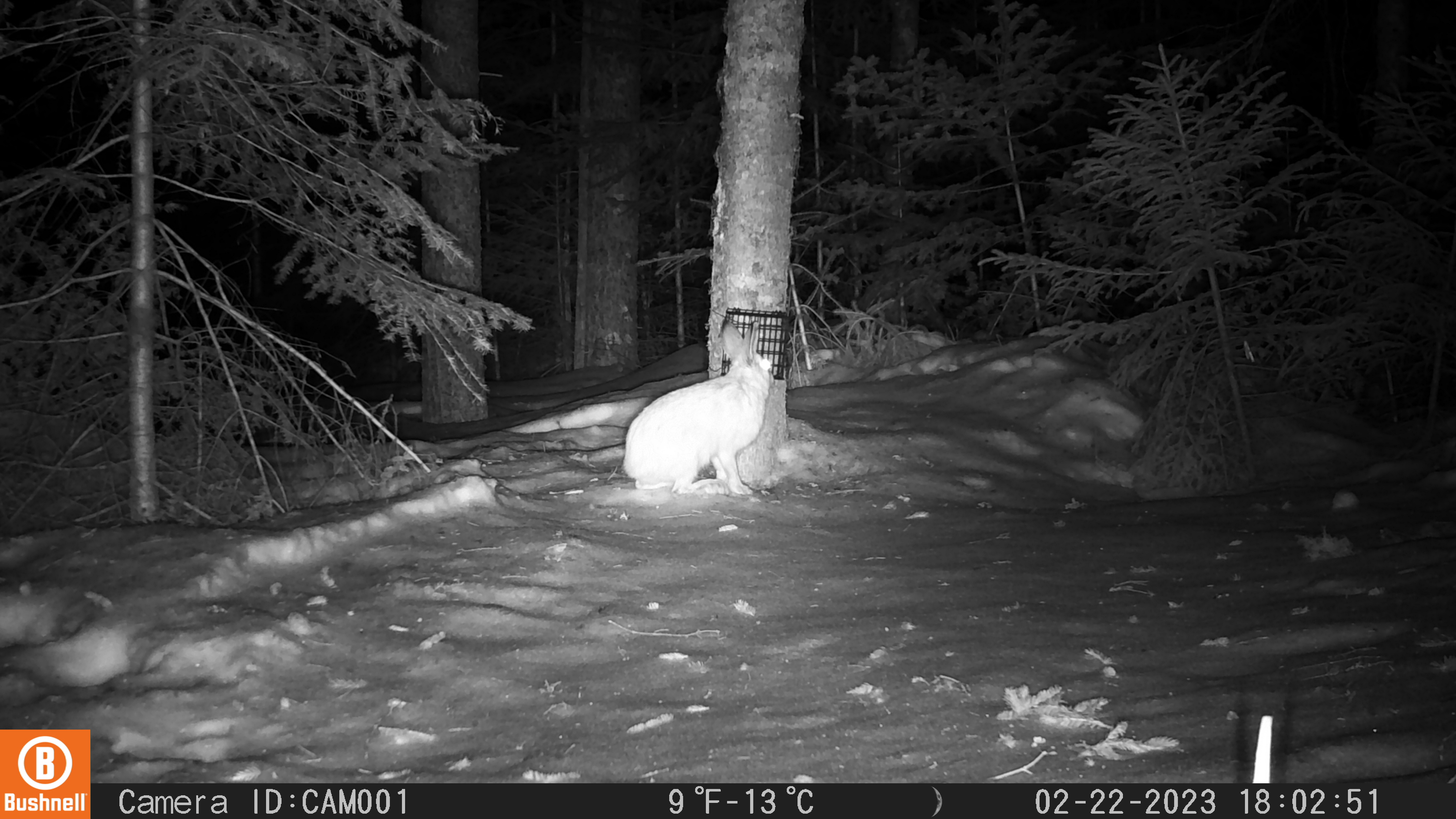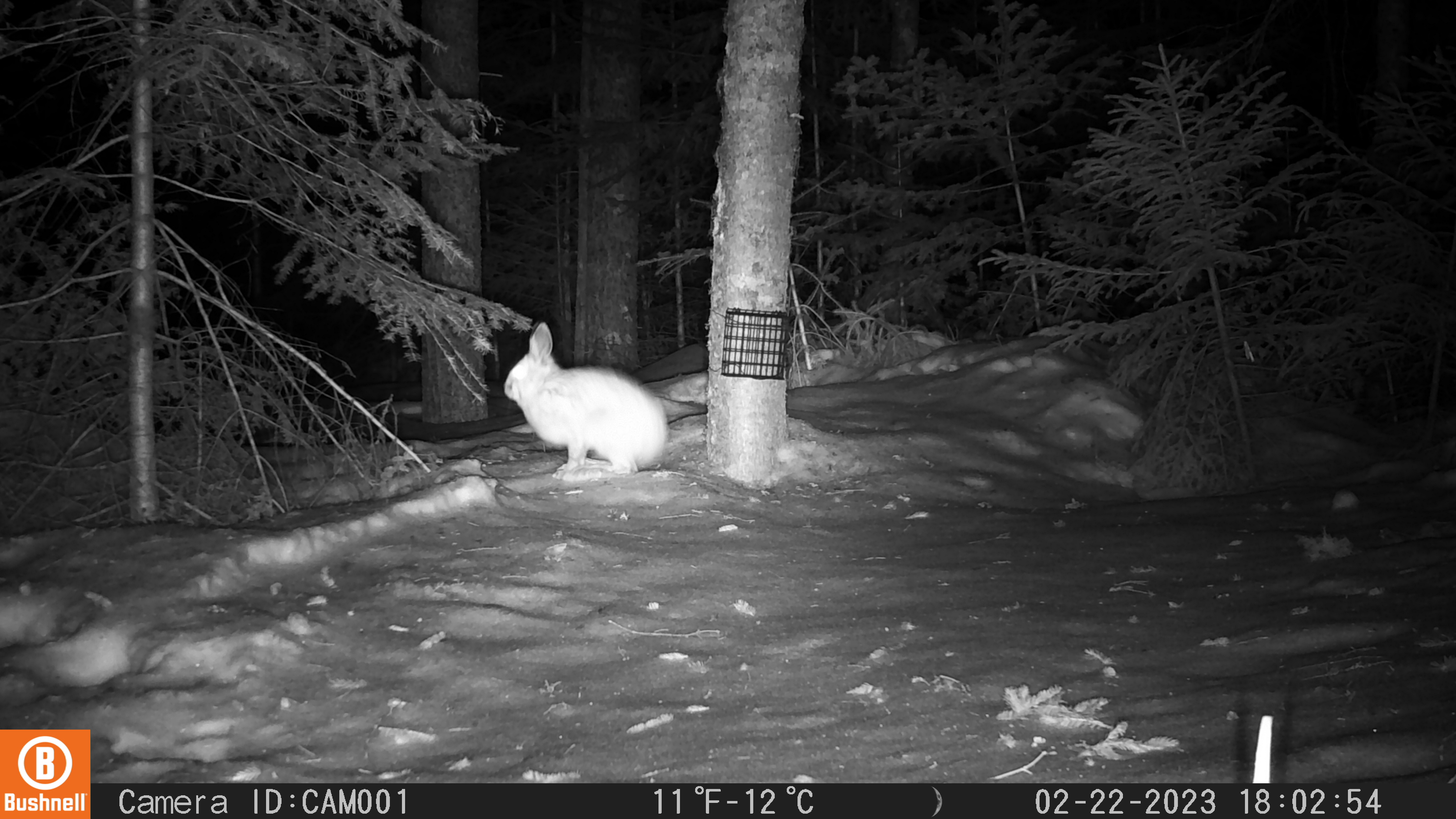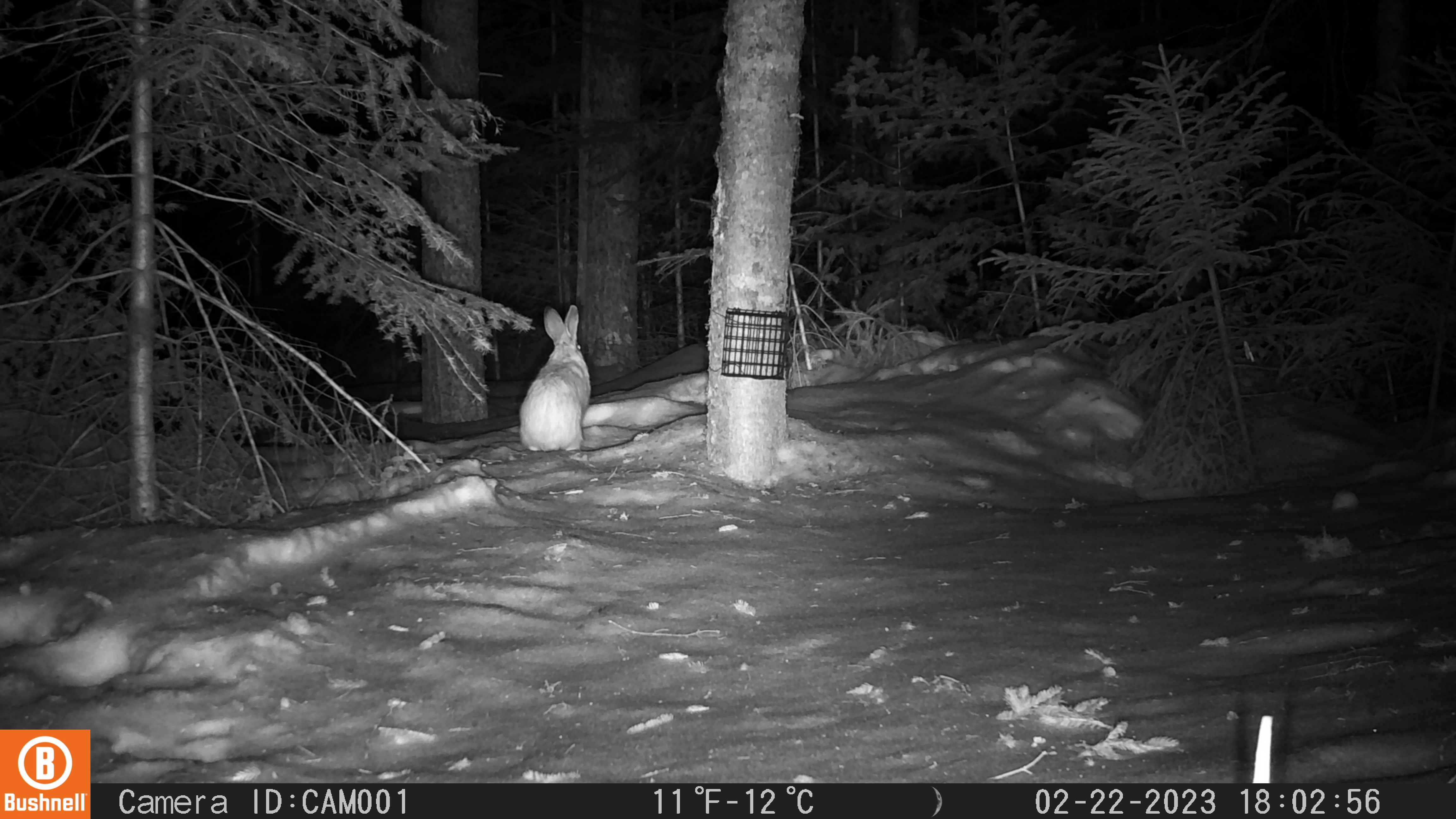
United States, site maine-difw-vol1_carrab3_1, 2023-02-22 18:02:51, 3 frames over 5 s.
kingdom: Animalia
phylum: Chordata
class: Mammalia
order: Lagomorpha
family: Leporidae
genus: Lepus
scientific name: Lepus americanus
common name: snowshoe hare